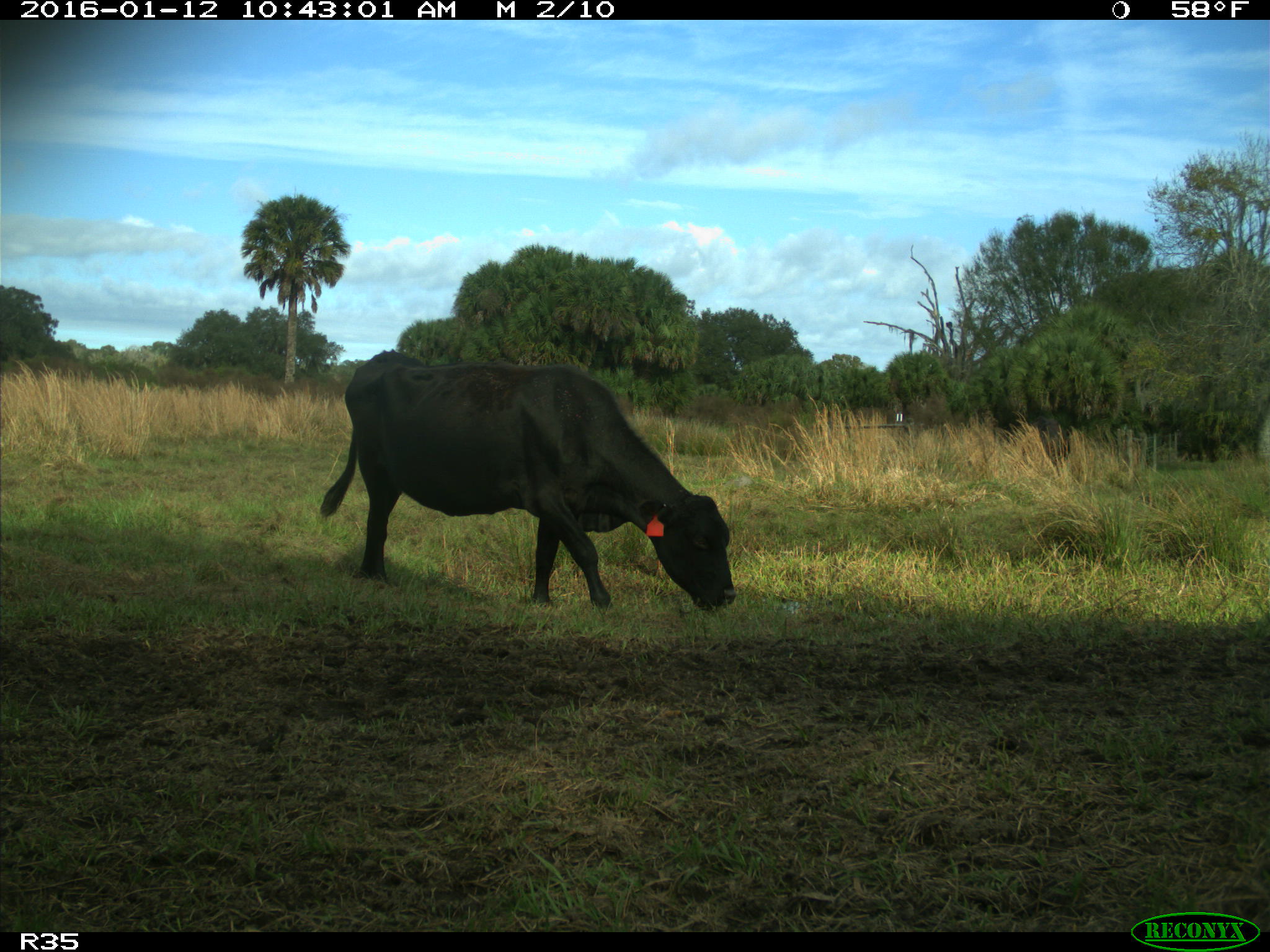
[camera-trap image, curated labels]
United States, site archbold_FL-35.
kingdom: Animalia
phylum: Chordata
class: Mammalia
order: Artiodactyla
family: Bovidae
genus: Bos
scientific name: Bos taurus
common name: domestic cow